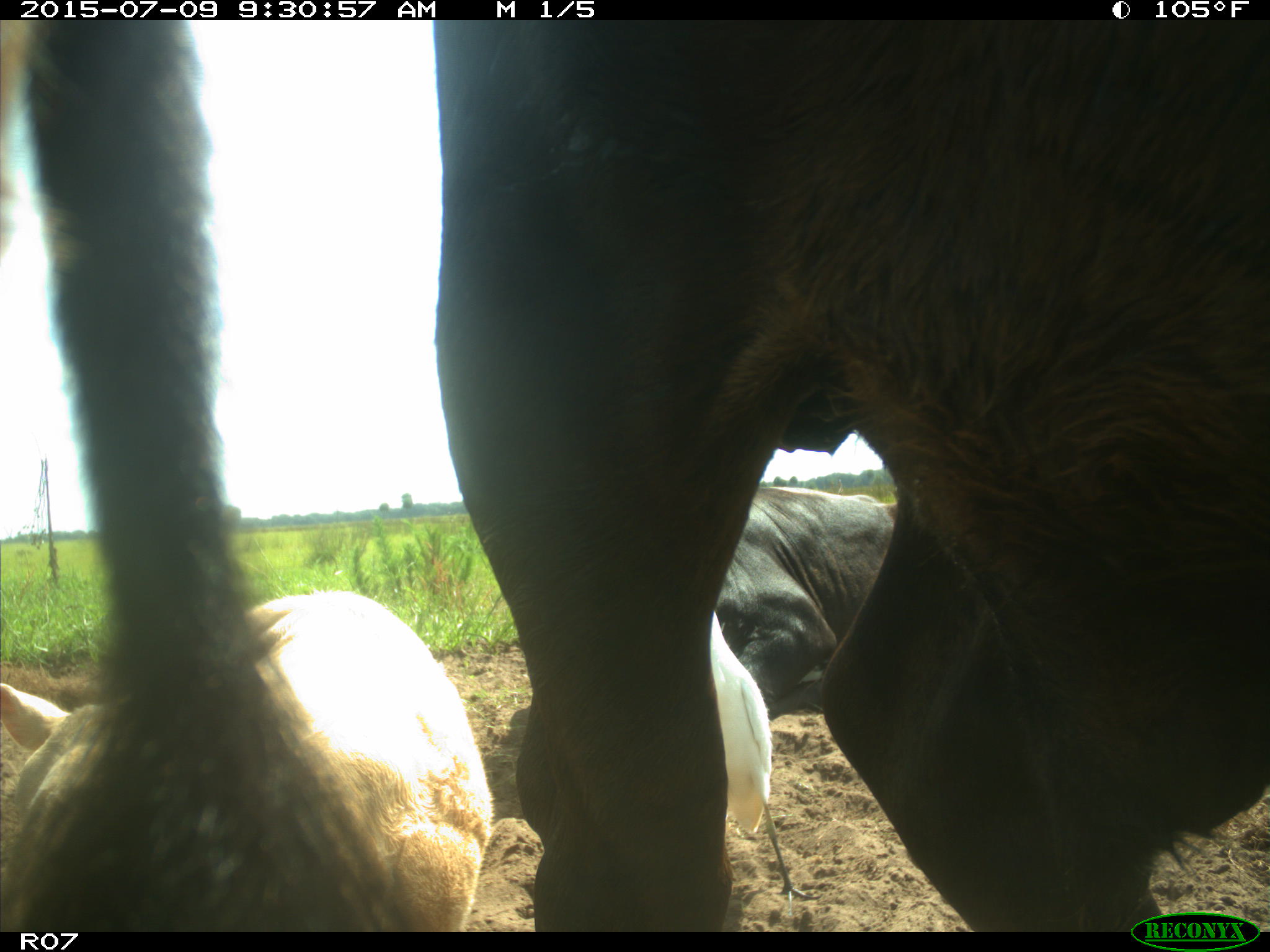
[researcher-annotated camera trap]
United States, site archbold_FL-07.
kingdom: Animalia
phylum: Chordata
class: Mammalia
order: Artiodactyla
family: Bovidae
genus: Bos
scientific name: Bos taurus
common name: domestic cow